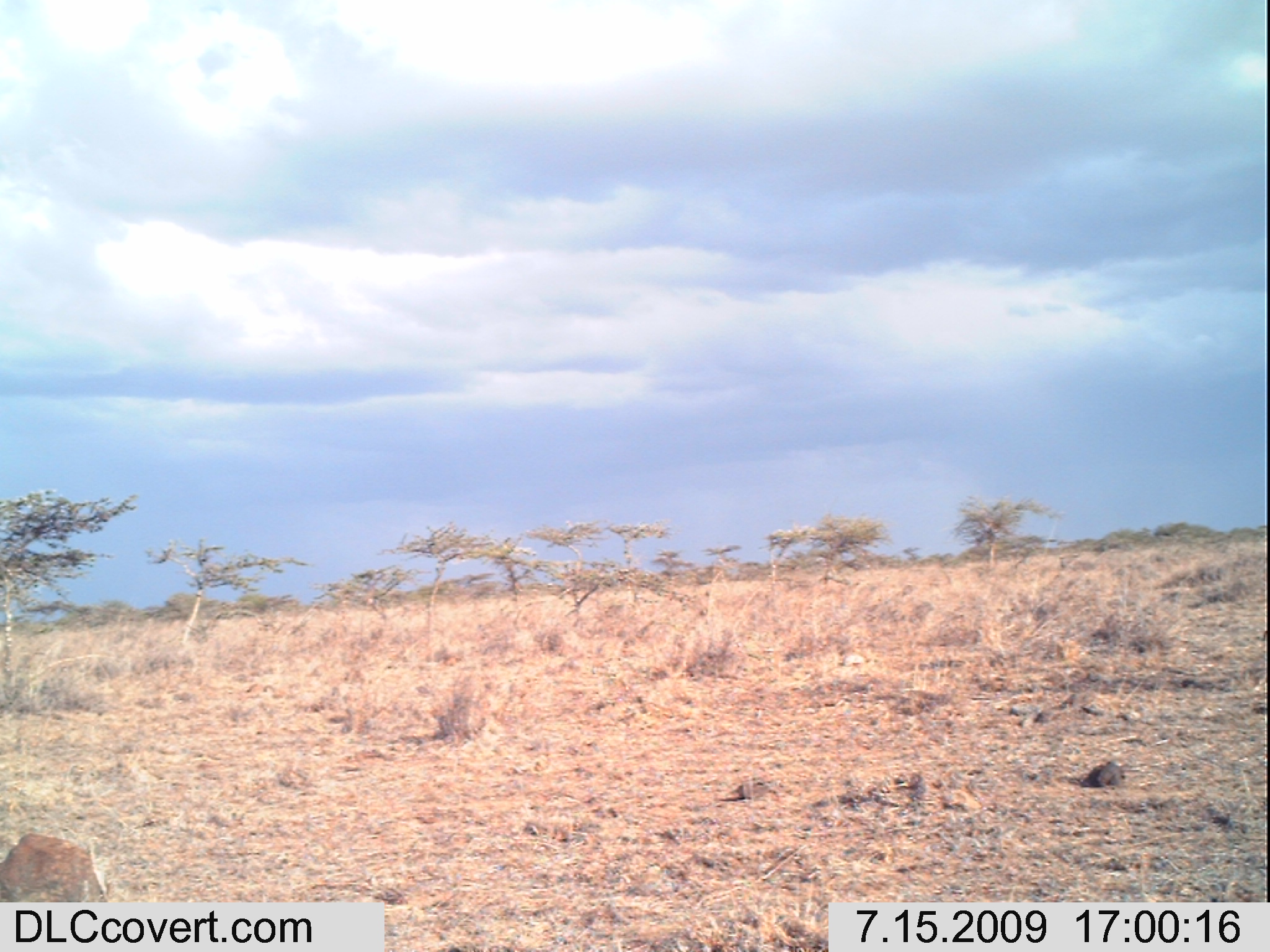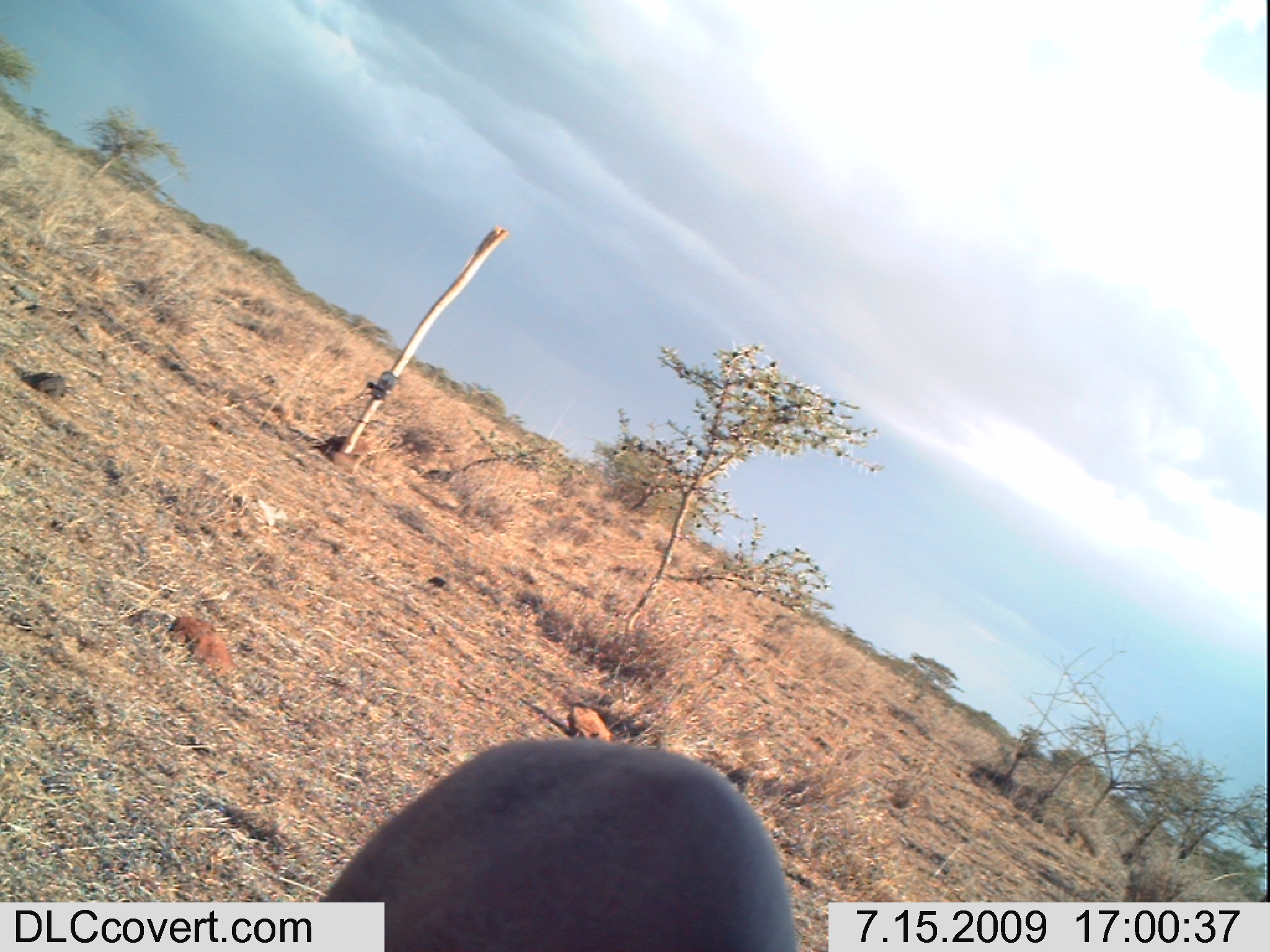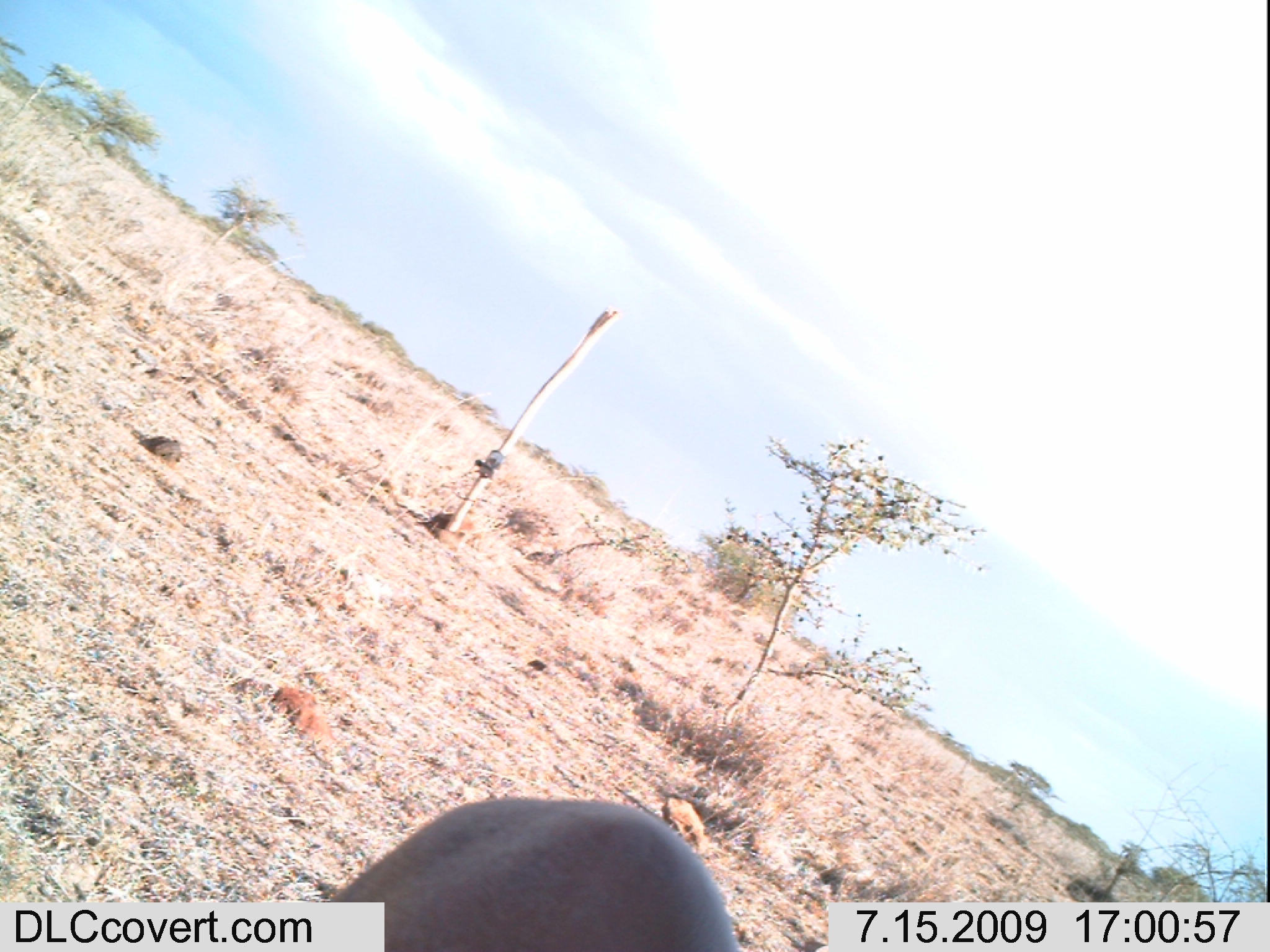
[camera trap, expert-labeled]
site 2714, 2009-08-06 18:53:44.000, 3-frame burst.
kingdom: Animalia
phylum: Chordata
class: Mammalia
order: Perissodactyla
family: Equidae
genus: Equus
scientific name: Equus quagga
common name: plains zebra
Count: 2.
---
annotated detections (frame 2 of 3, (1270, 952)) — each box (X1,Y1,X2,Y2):
equus quagga: (312,740,800,951)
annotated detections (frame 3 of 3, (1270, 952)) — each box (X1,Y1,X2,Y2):
equus quagga: (331,797,738,952)